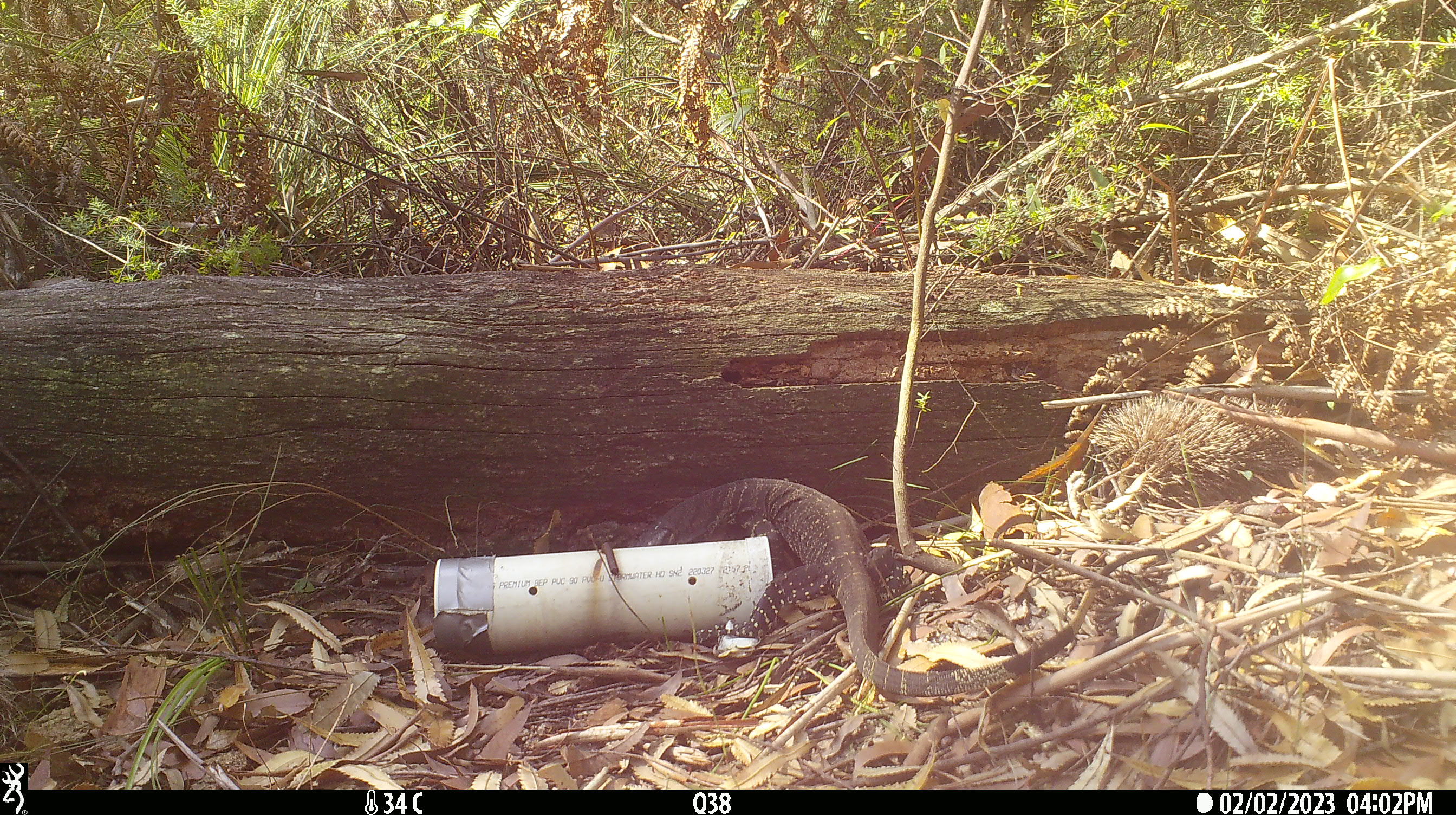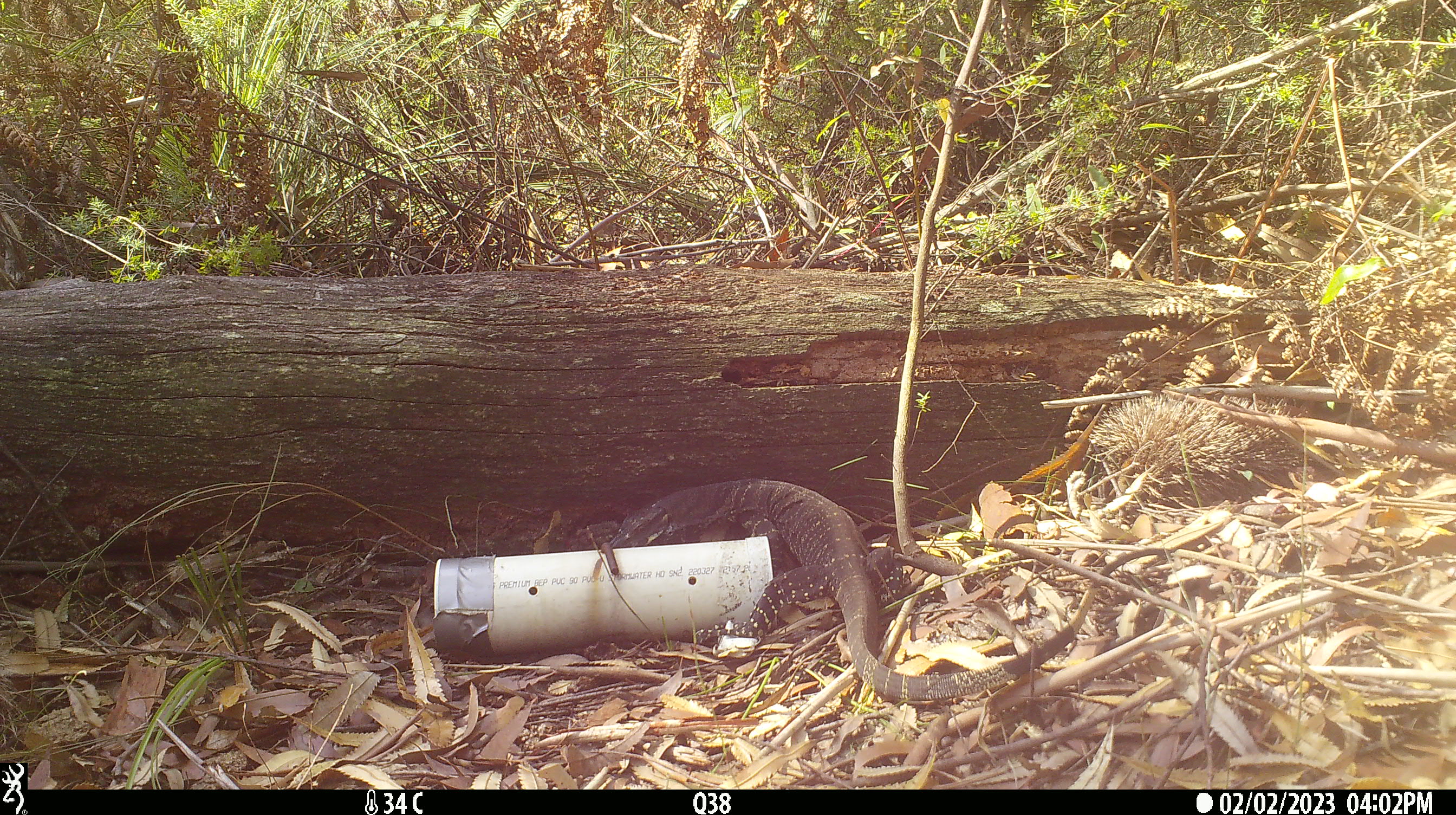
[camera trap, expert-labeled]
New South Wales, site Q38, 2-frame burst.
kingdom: Animalia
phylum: Chordata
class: Reptilia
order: Squamata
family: Varanidae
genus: Varanus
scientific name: Varanus varius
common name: lace monitor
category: goanna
Goanna (lace monitor) (Varanus varius).